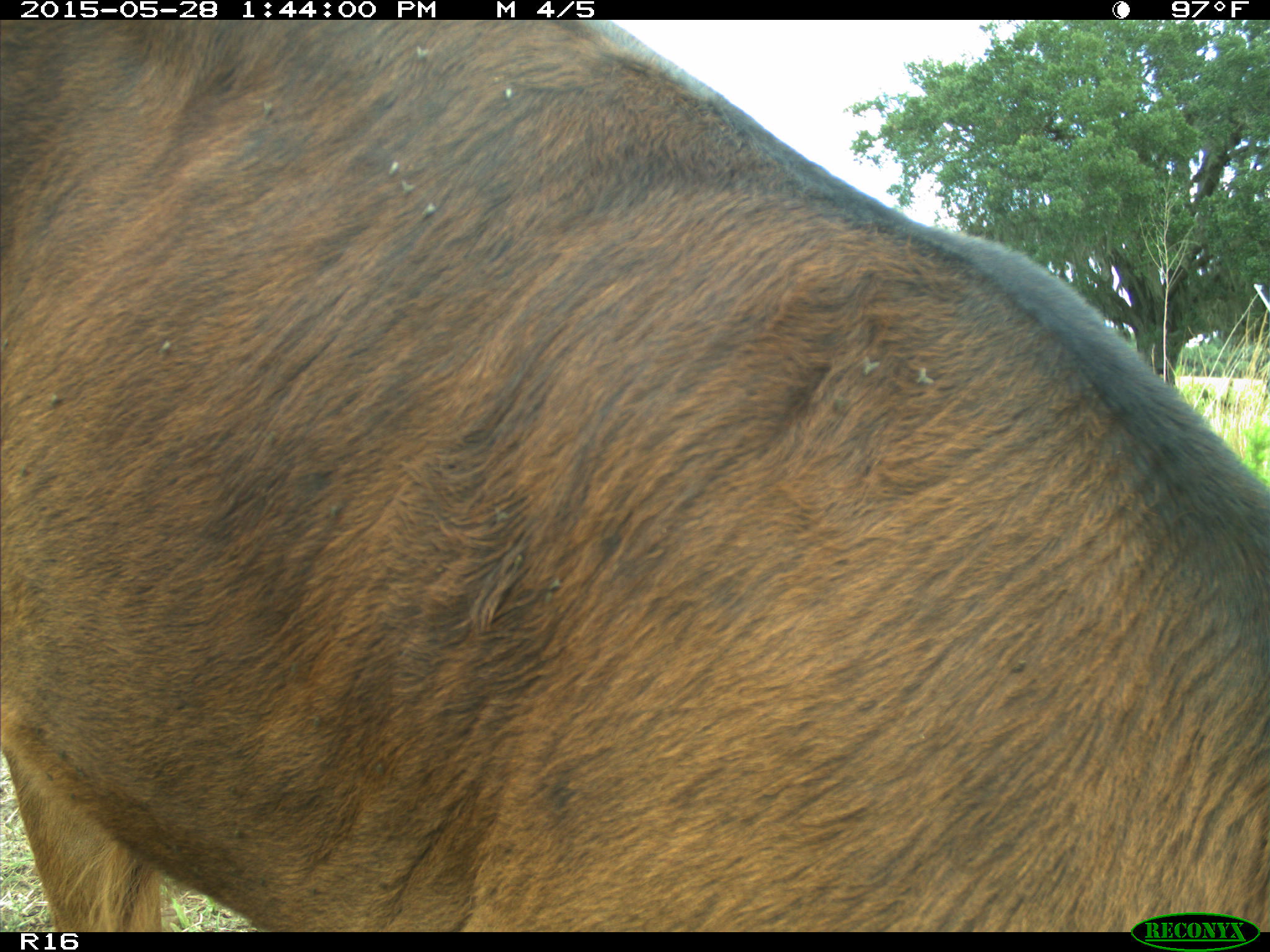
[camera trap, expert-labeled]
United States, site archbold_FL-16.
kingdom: Animalia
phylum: Chordata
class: Mammalia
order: Artiodactyla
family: Bovidae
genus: Bos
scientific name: Bos taurus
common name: domestic cow